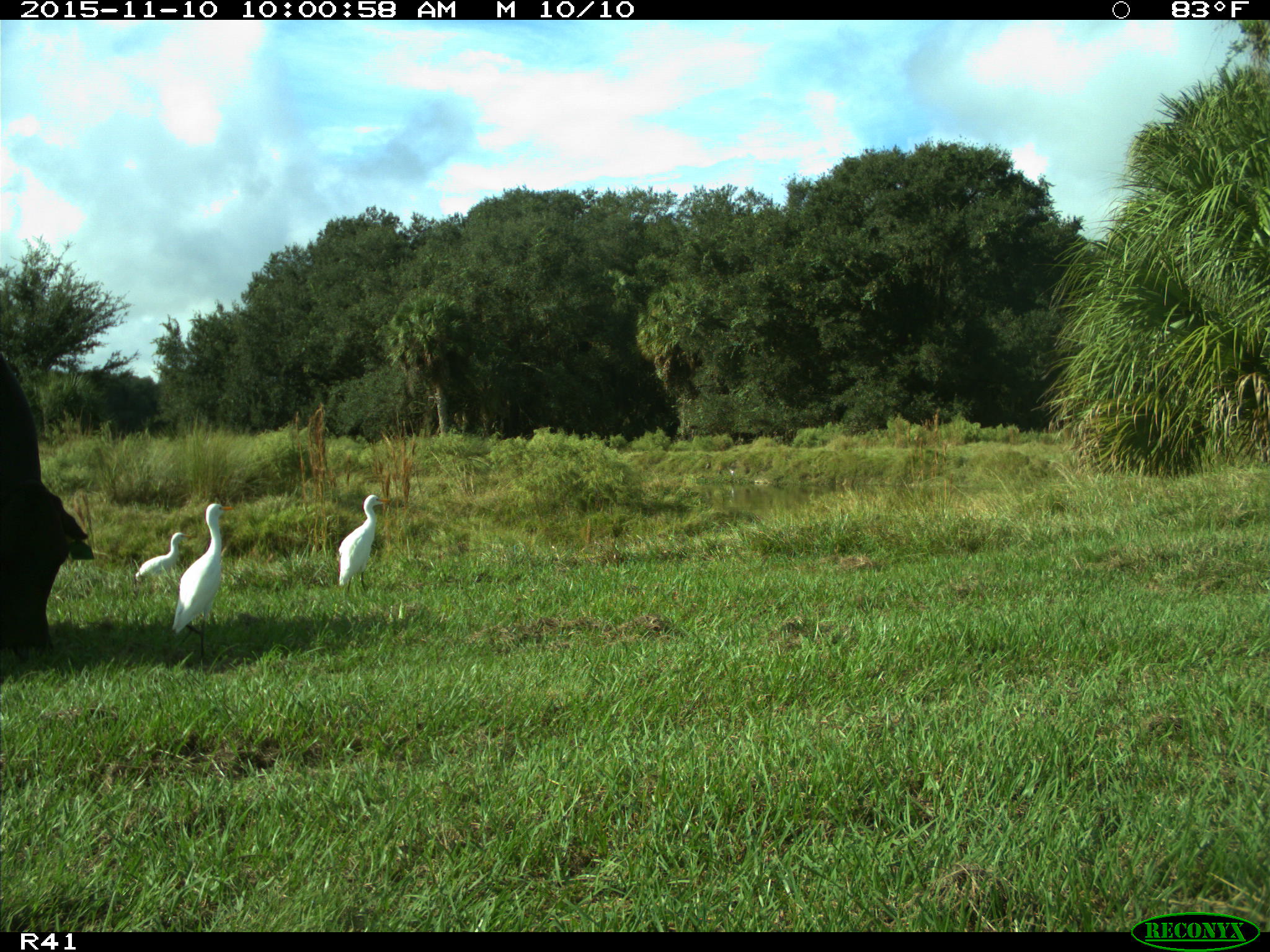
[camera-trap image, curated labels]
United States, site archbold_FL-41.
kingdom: Animalia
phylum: Chordata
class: Mammalia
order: Artiodactyla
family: Bovidae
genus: Bos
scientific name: Bos taurus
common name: domestic cow